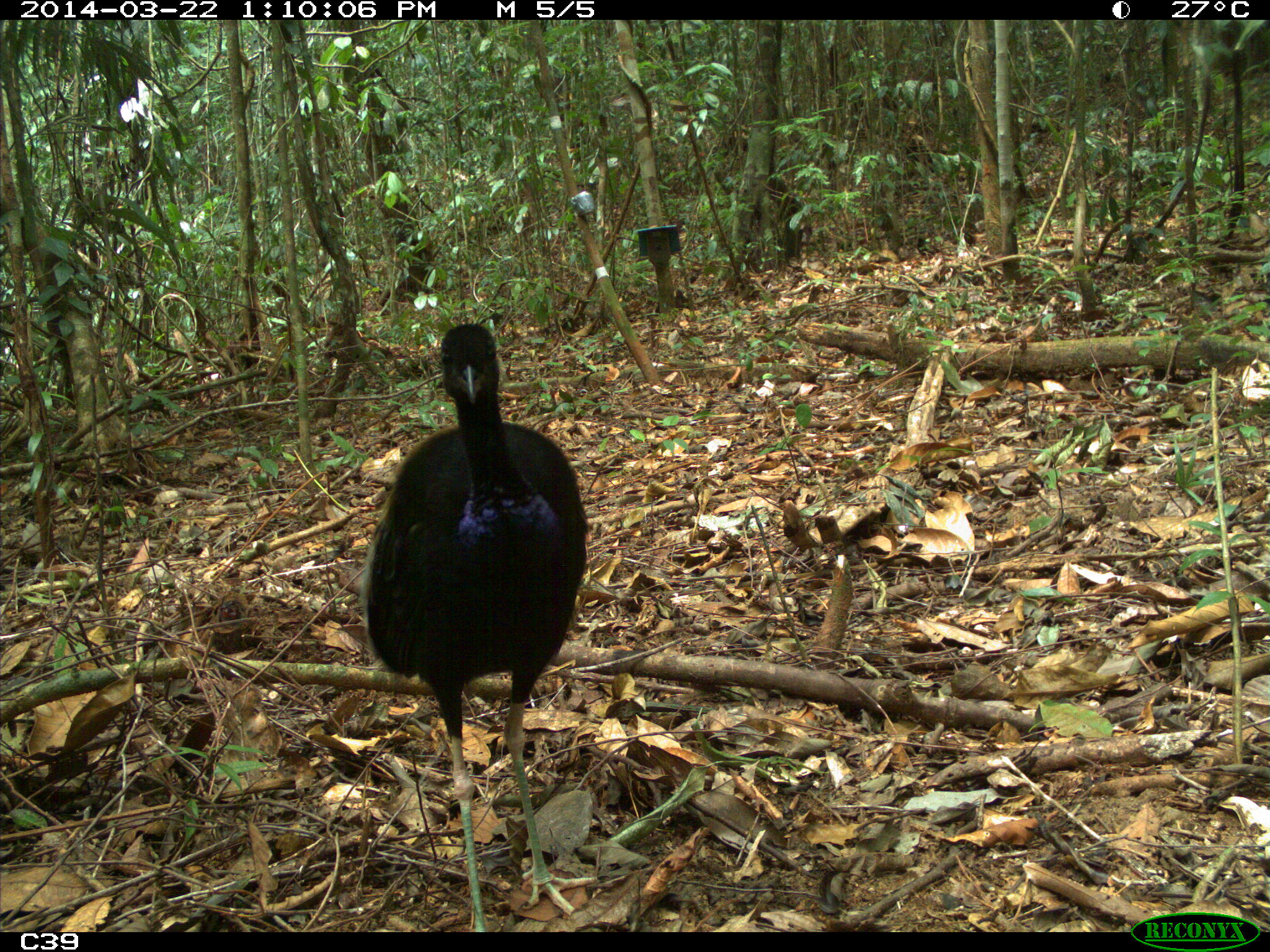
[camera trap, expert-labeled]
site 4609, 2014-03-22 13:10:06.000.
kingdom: Animalia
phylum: Chordata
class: Aves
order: Gruiformes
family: Psophiidae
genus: Psophia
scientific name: Psophia crepitans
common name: gray-winged trumpeter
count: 2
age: adult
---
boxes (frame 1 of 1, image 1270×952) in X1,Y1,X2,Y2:
psophia crepitans: 353,321,590,924